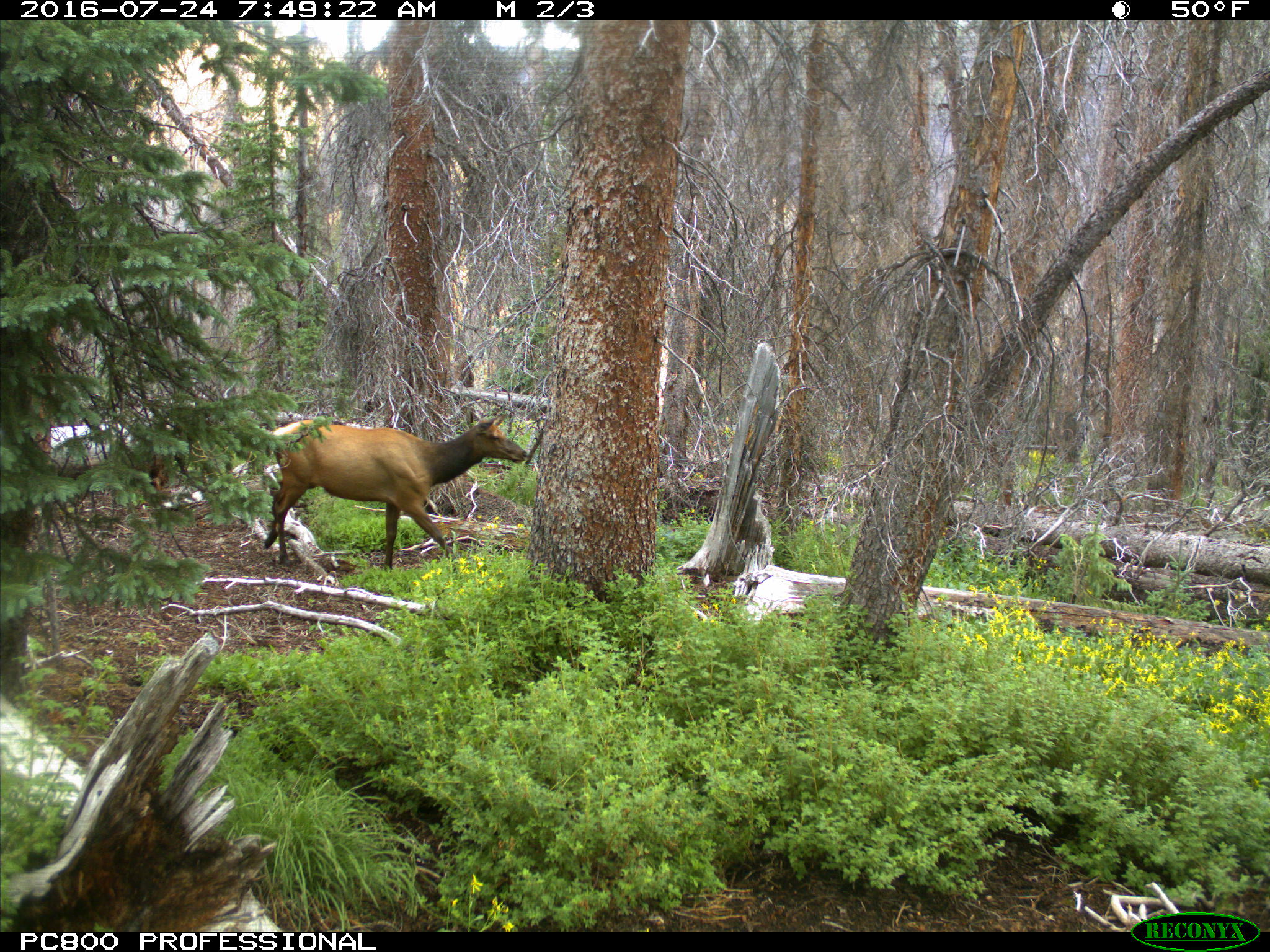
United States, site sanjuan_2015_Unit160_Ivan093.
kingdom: Animalia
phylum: Chordata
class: Mammalia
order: Artiodactyla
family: Cervidae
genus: Cervus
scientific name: Cervus elaphus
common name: red deer